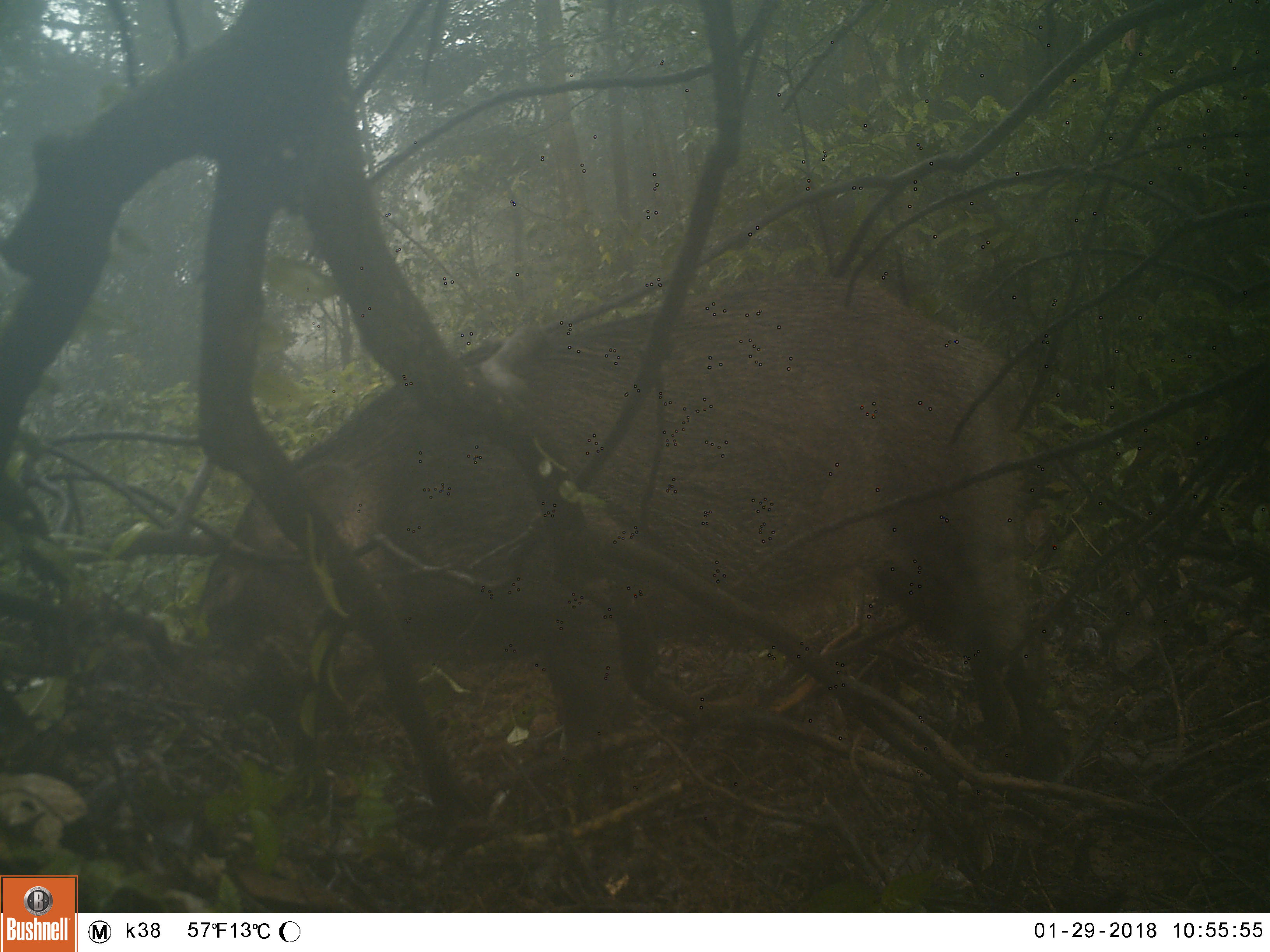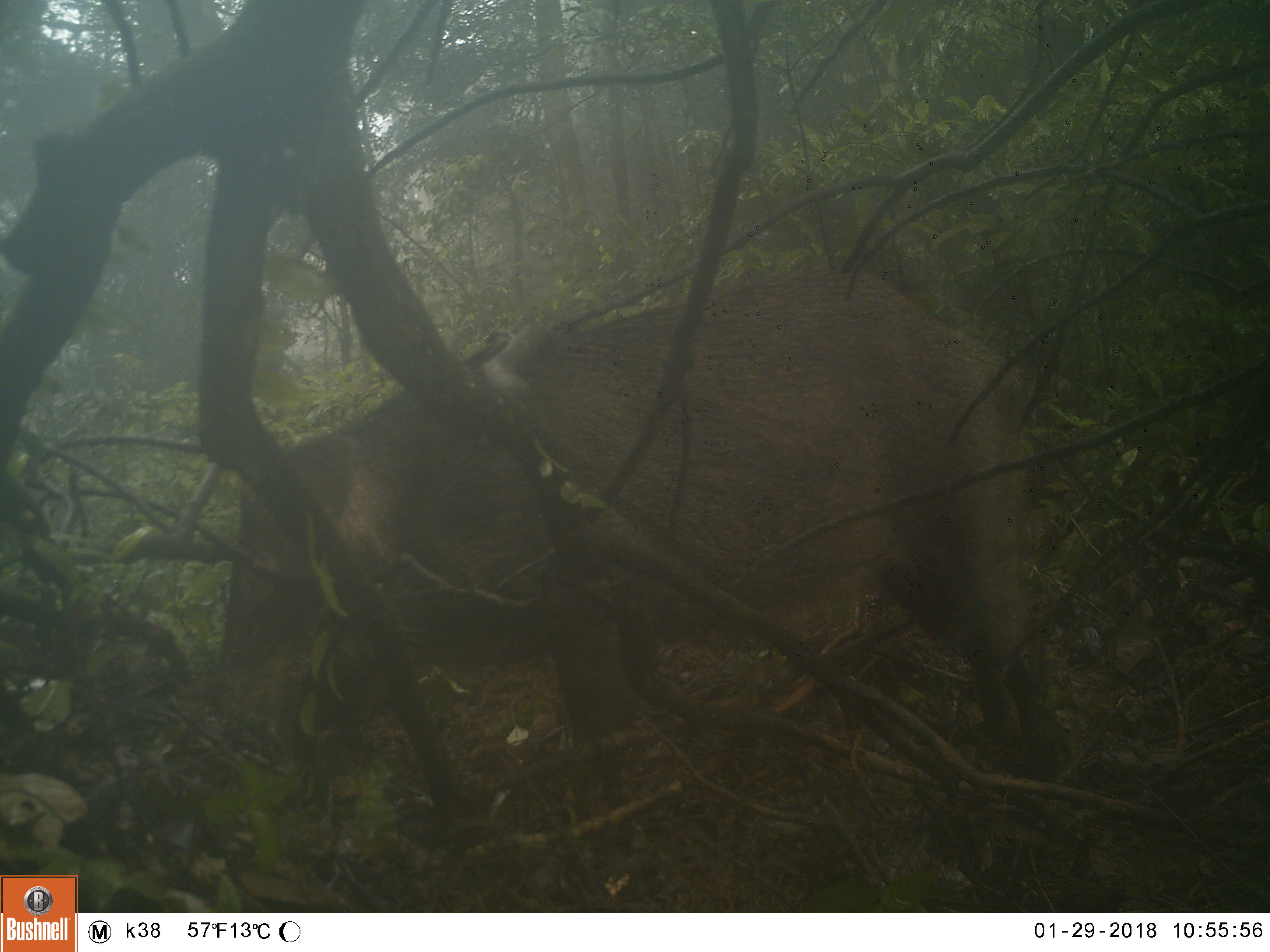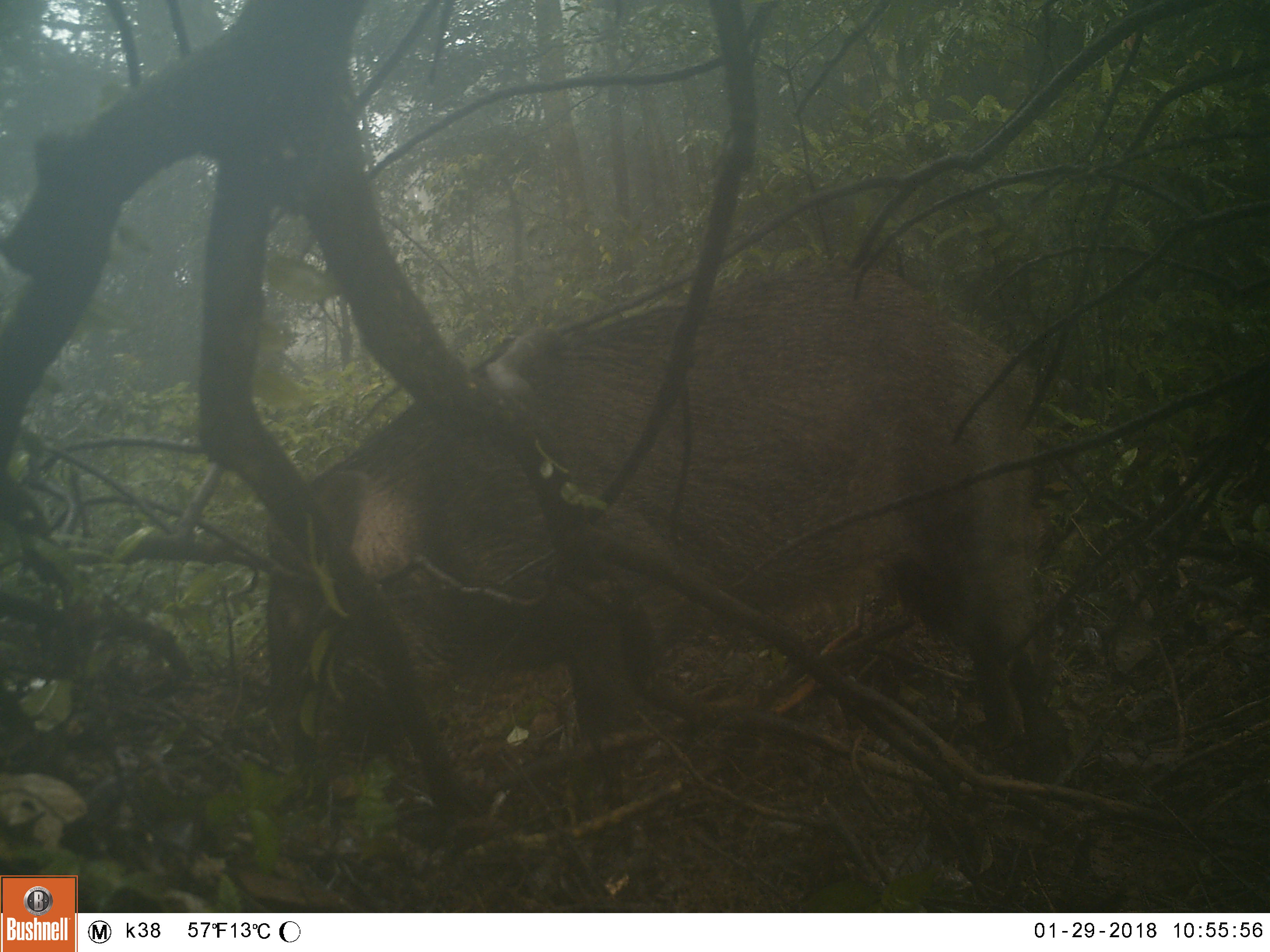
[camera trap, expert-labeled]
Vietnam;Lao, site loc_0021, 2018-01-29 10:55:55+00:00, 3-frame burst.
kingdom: Animalia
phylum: Chordata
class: Mammalia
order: Artiodactyla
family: Suidae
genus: Sus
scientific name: Sus scrofa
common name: eurasian wild pig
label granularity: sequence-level